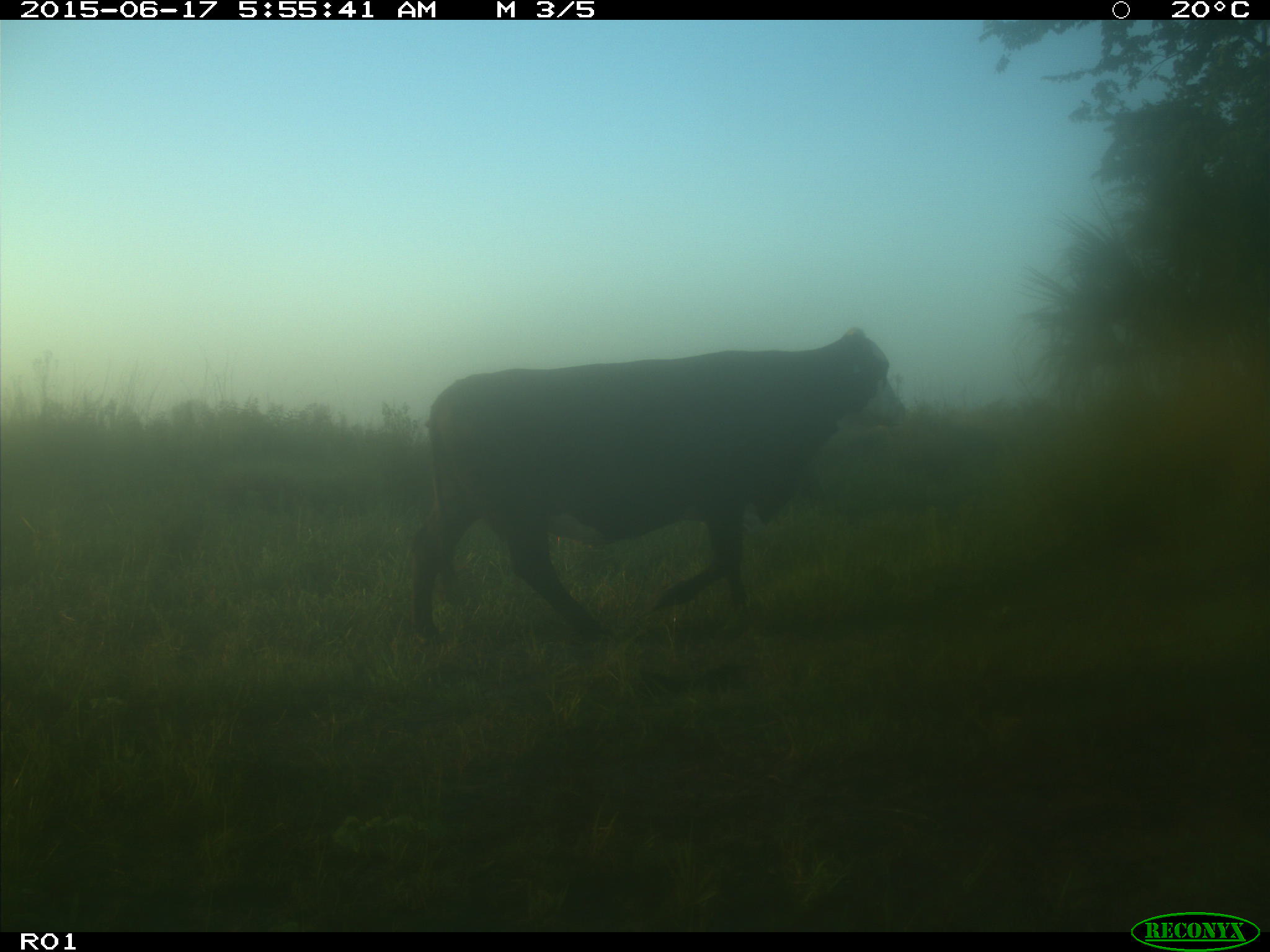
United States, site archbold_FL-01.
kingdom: Animalia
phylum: Chordata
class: Mammalia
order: Artiodactyla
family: Bovidae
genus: Bos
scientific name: Bos taurus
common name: domestic cow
Bos taurus (domestic cow).